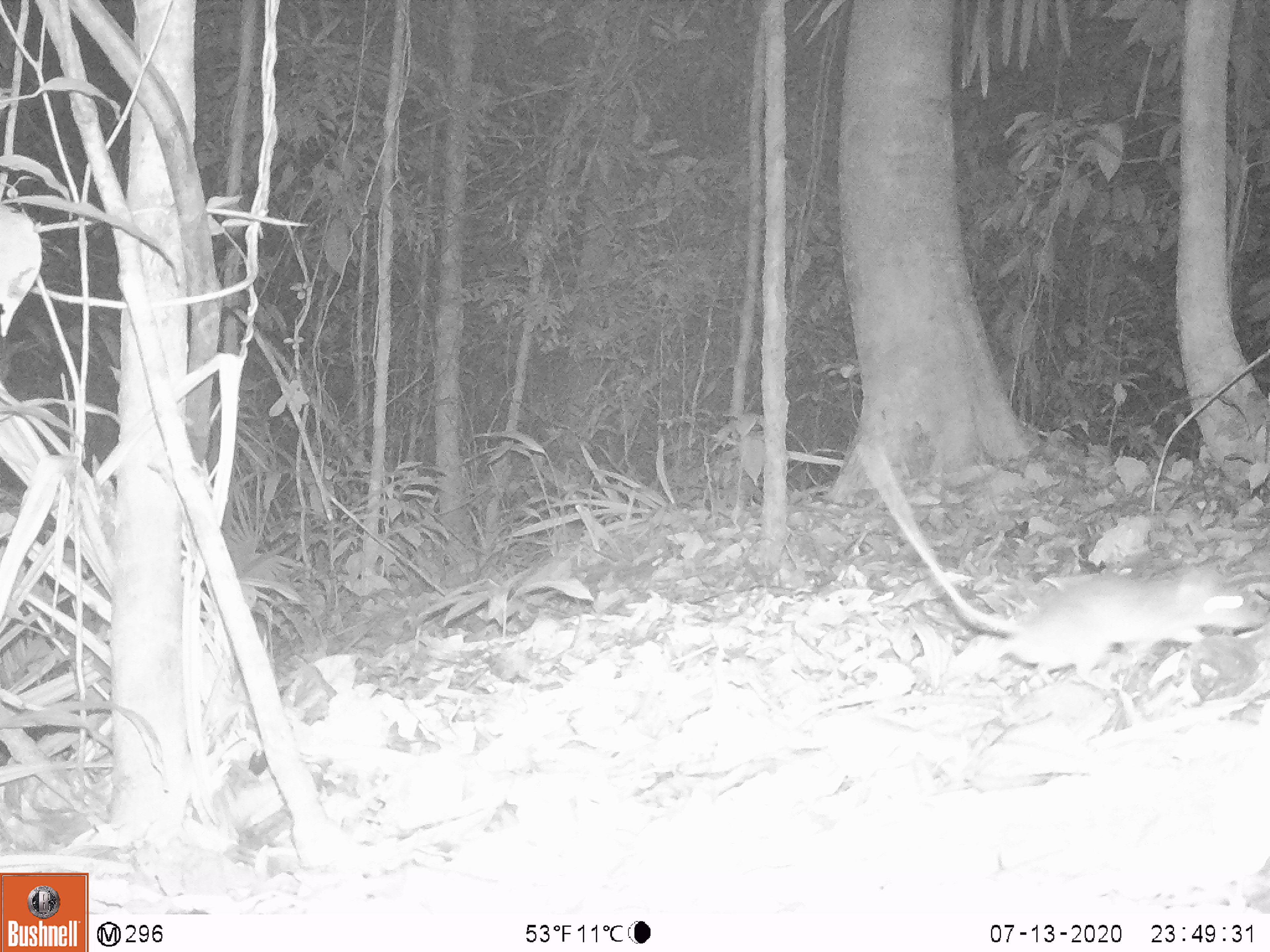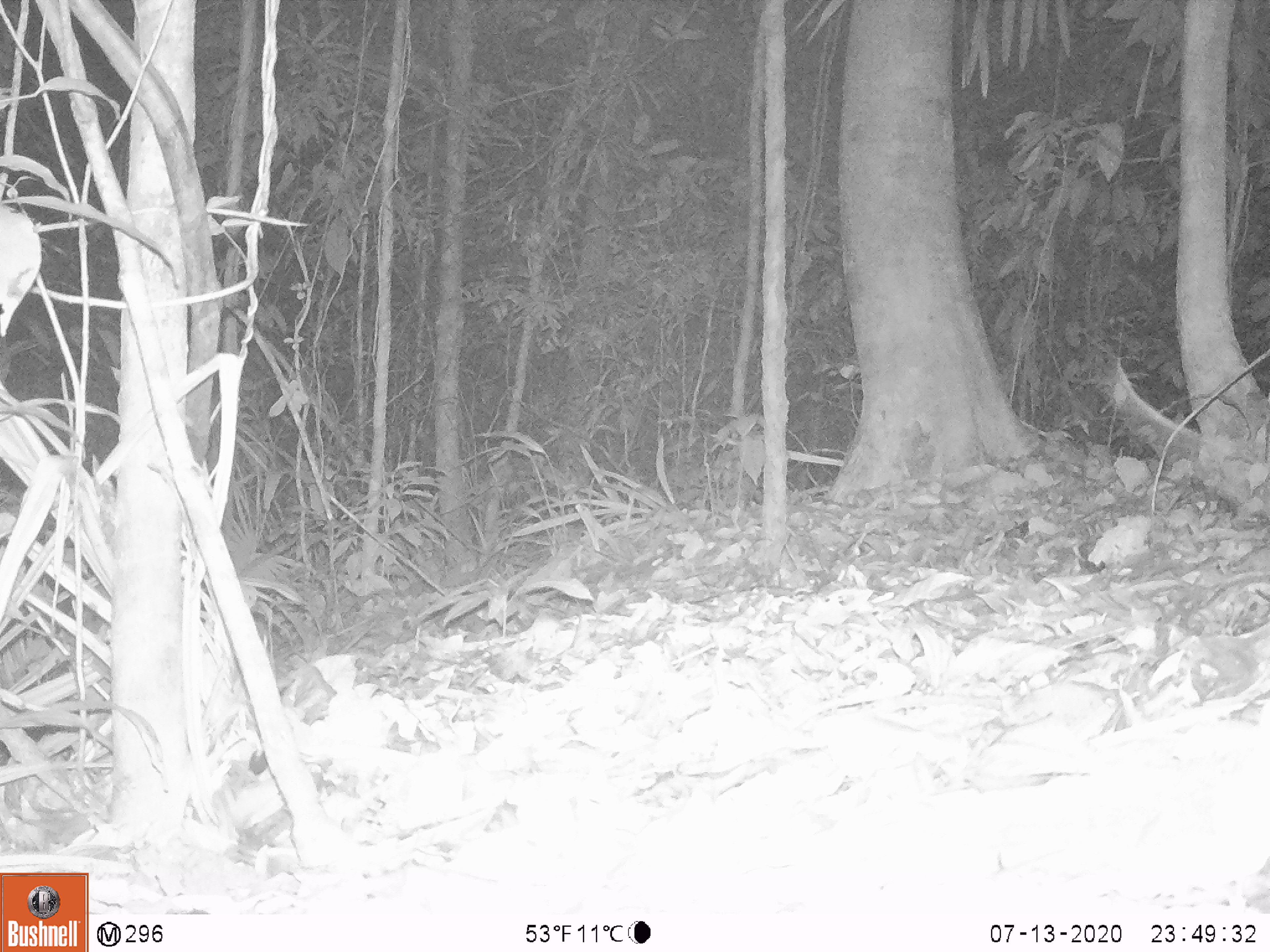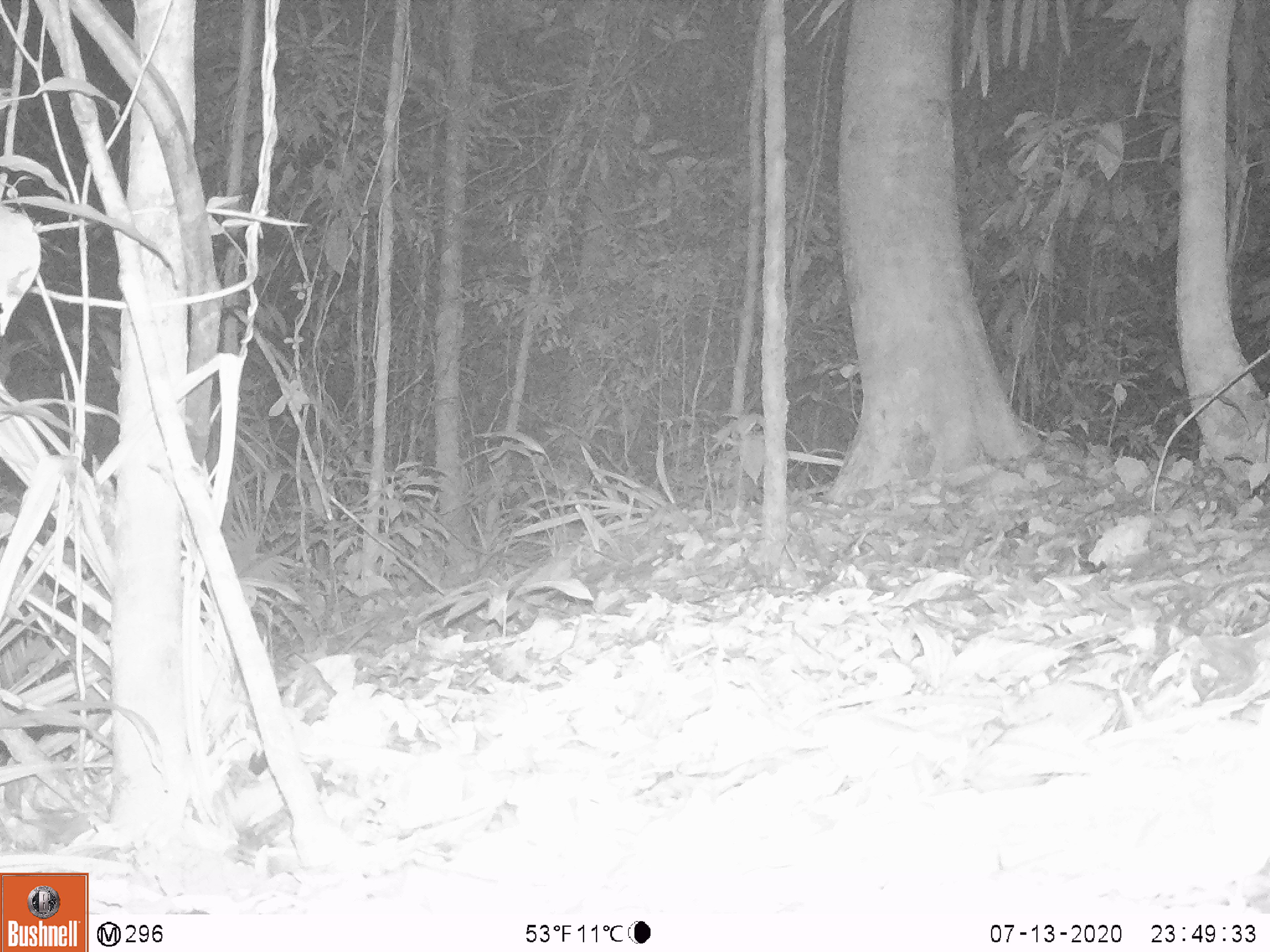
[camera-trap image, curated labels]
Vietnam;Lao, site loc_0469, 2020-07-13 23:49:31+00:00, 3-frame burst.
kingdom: Animalia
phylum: Chordata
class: Mammalia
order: Rodentia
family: Muridae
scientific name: Muridae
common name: old-world mice and rats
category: unidentified murid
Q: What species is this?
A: Unidentified murid (old-world mice and rats) (Muridae).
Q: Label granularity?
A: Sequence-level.